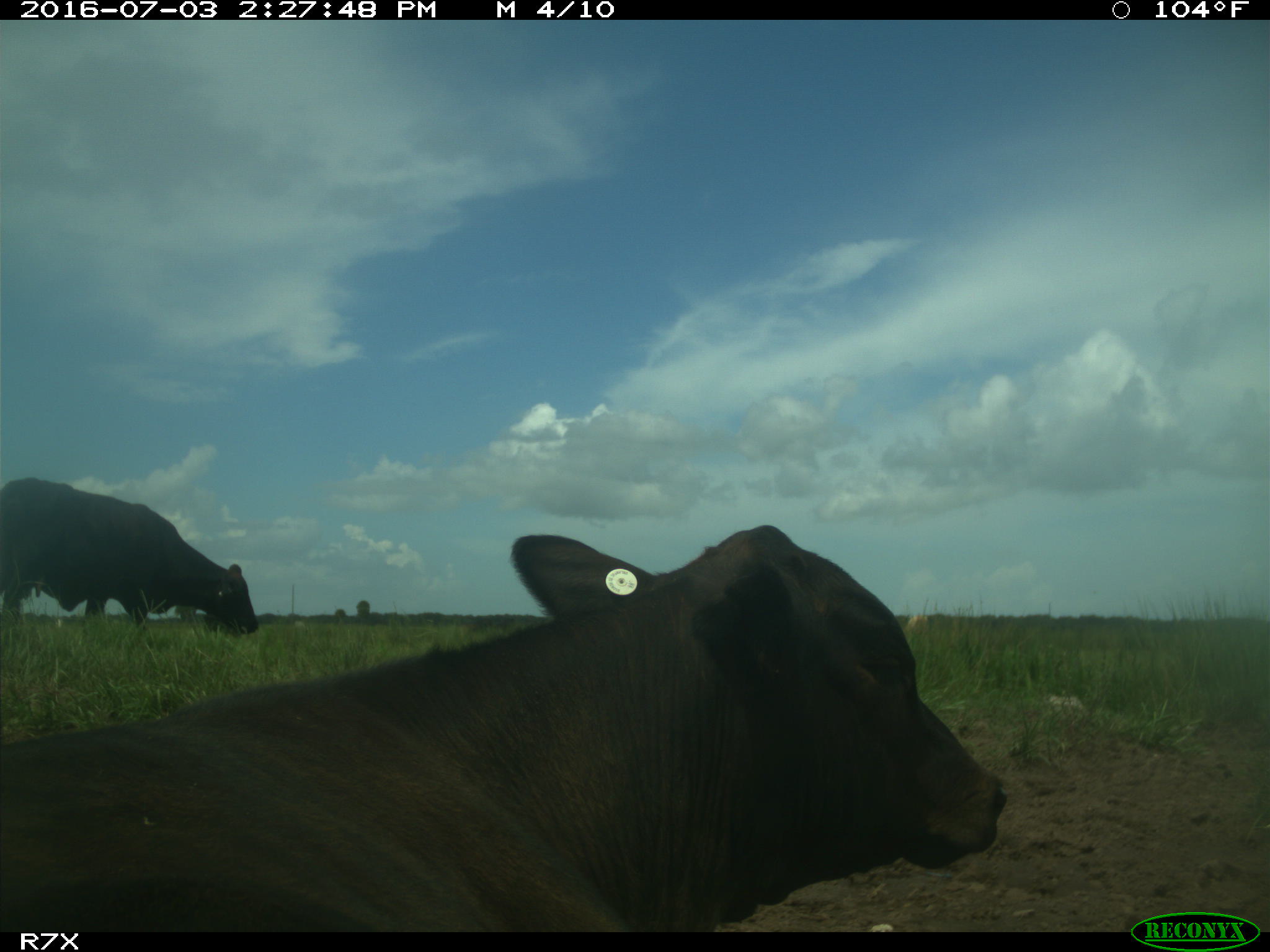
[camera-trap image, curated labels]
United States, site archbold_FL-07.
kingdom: Animalia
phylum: Chordata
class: Mammalia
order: Artiodactyla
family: Bovidae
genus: Bos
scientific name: Bos taurus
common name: domestic cow